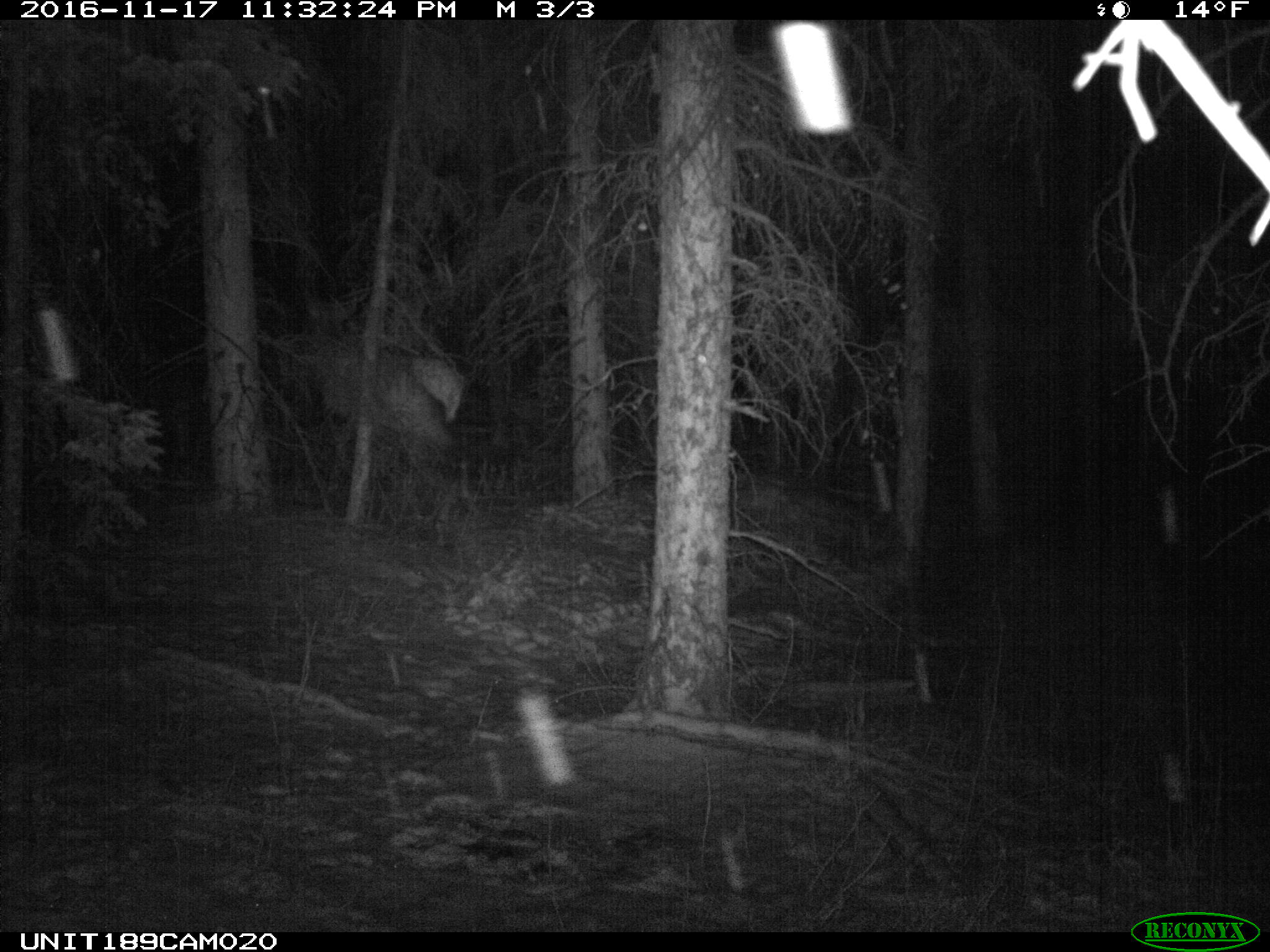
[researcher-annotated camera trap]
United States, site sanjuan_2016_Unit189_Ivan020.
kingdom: Animalia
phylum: Chordata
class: Mammalia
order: Artiodactyla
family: Cervidae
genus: Cervus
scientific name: Cervus elaphus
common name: red deer